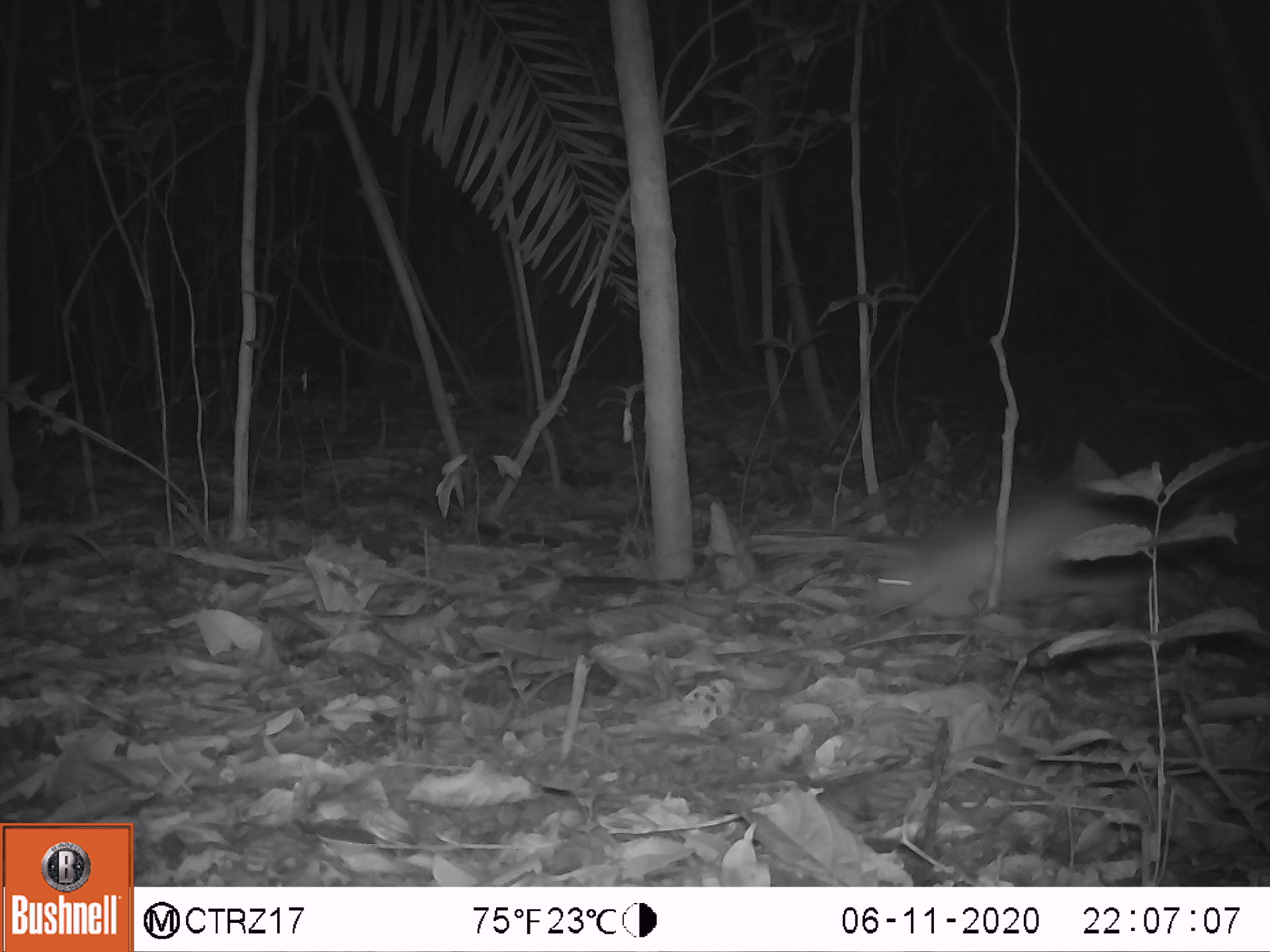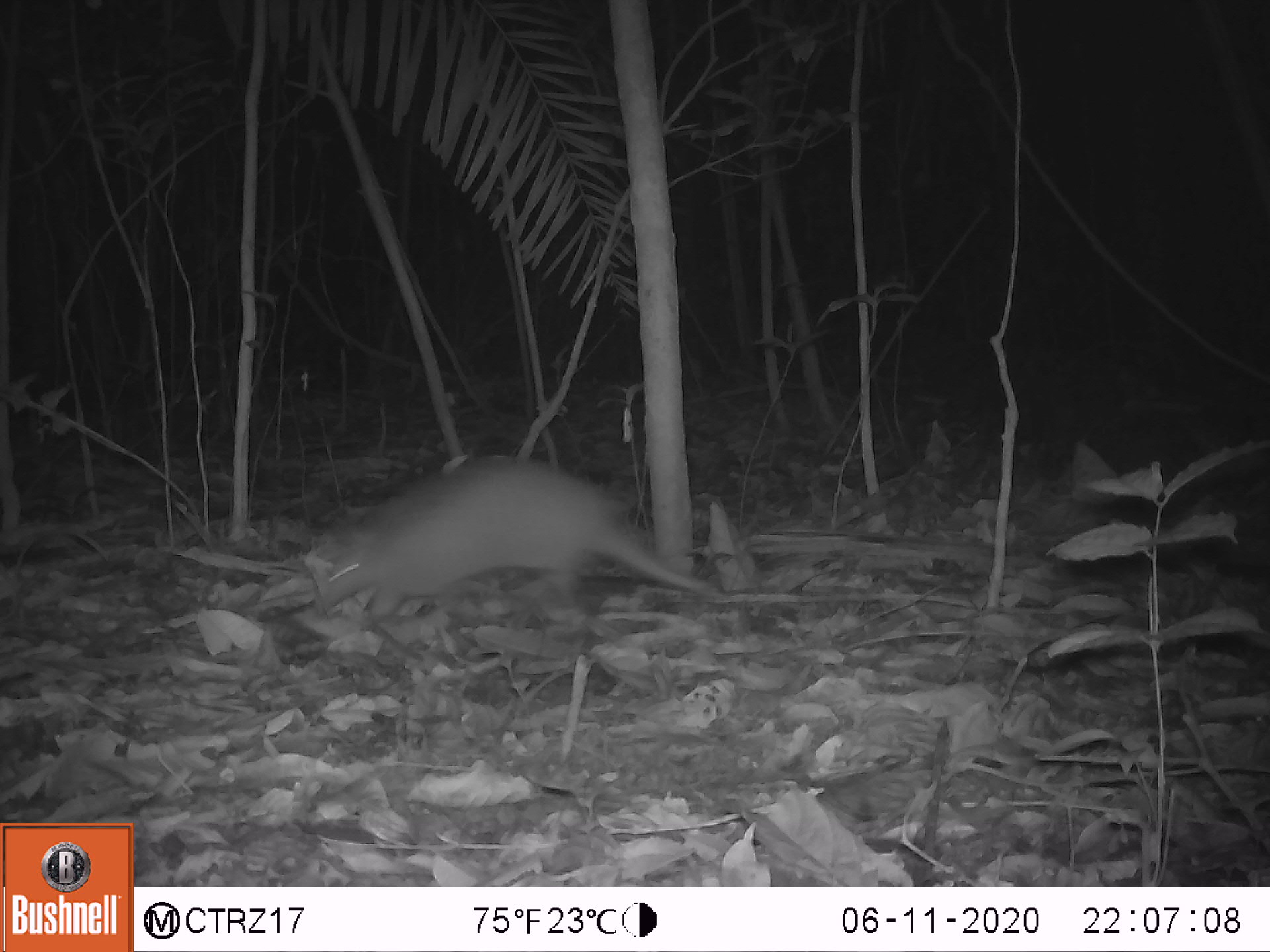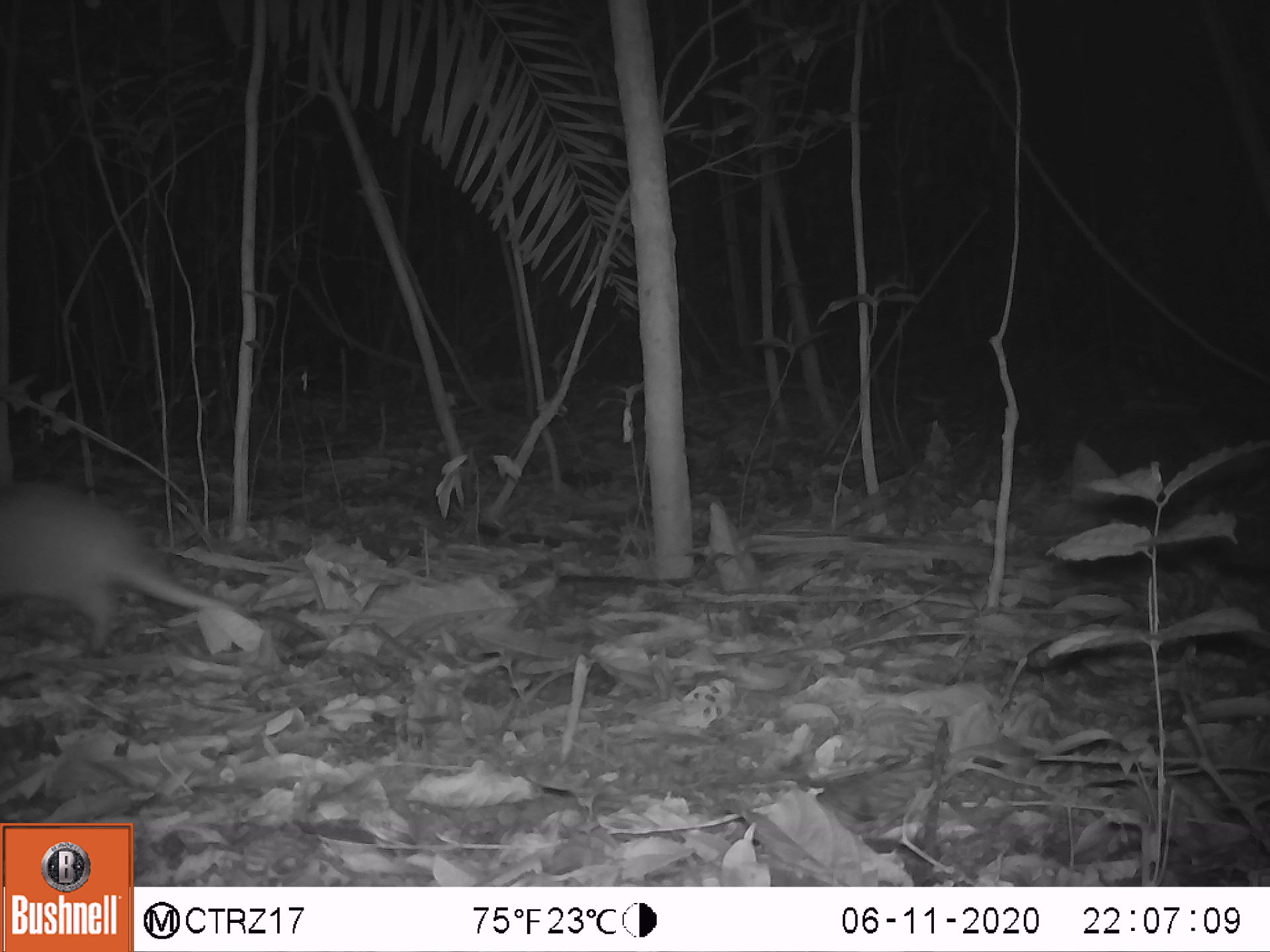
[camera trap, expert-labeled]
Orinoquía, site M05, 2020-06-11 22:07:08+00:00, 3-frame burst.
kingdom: Animalia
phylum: Chordata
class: Mammalia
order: Cingulata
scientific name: Cingulata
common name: armadillo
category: unknown armadillo